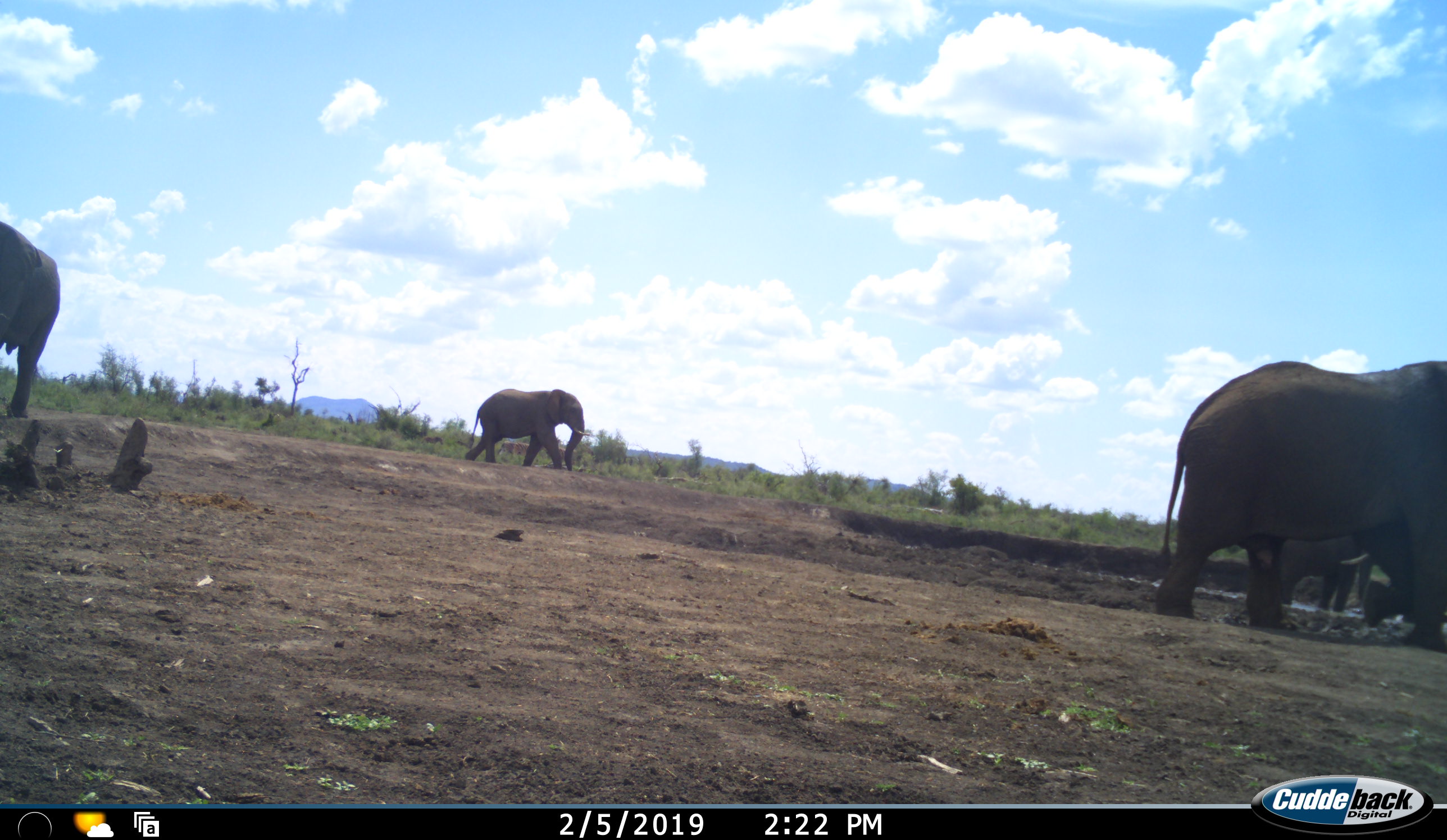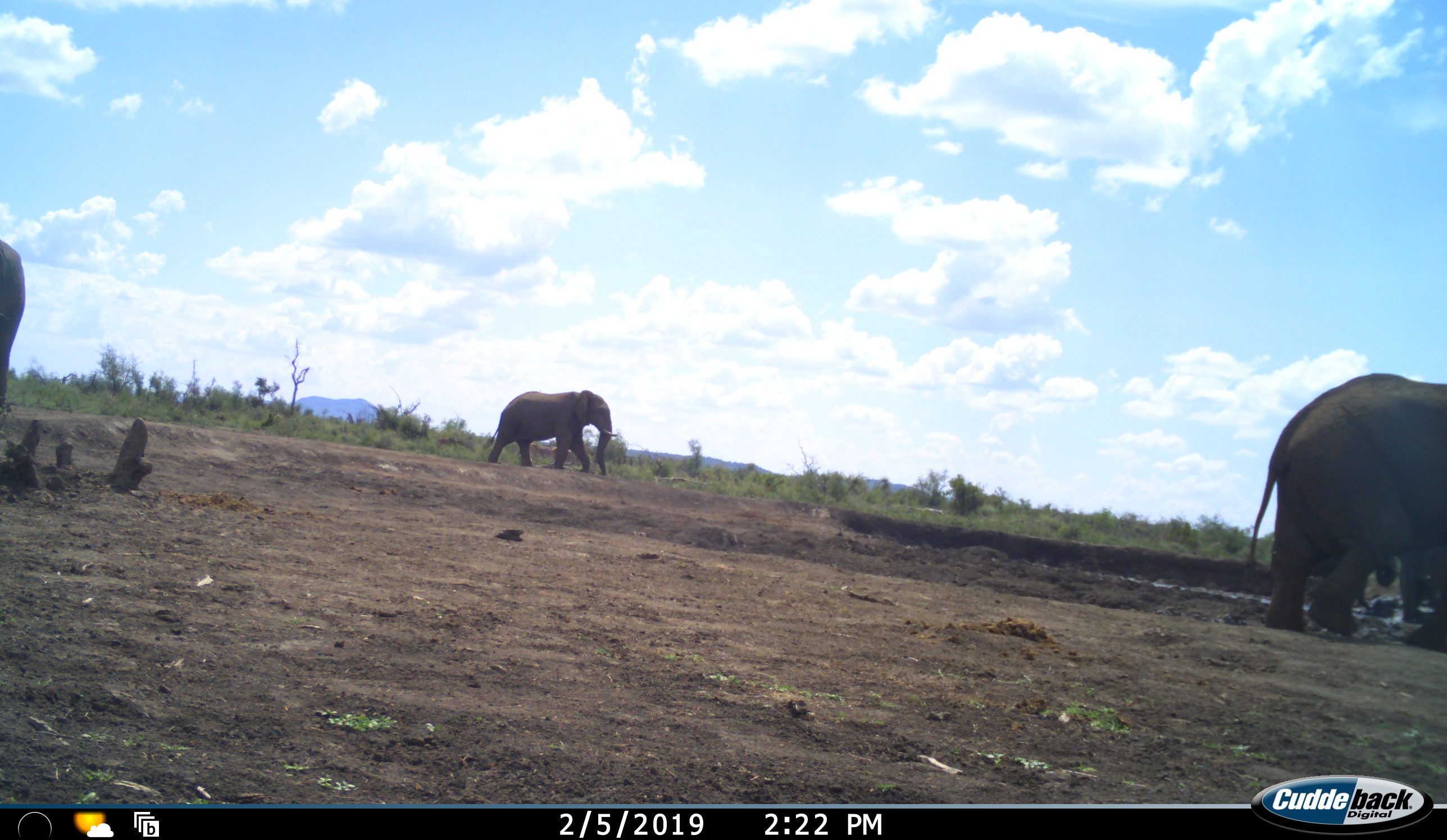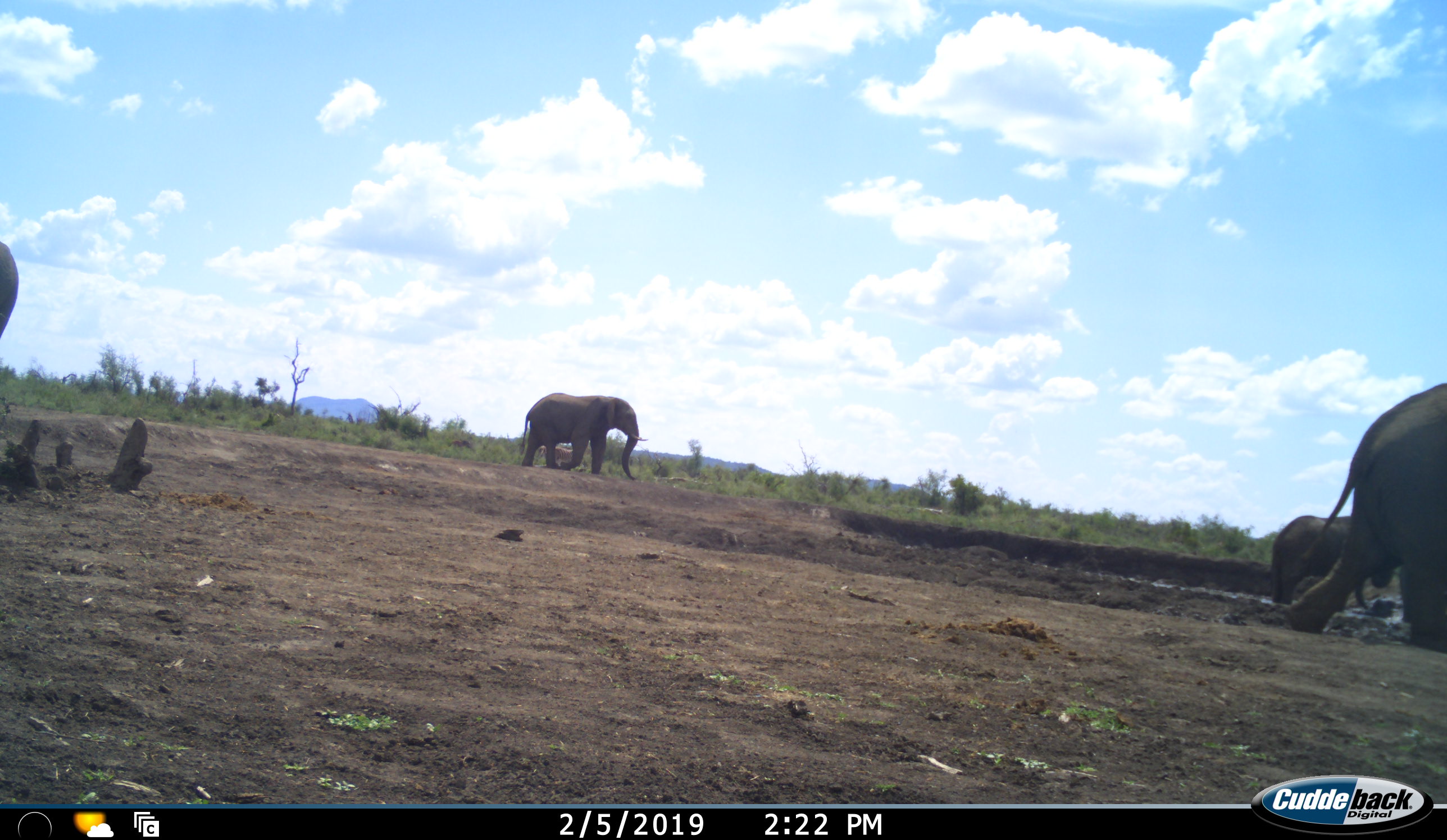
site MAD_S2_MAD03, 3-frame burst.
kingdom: Animalia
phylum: Chordata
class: Mammalia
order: Proboscidea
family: Elephantidae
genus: Loxodonta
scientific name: Loxodonta africana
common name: african bush elephant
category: elephant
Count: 4.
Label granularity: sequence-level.